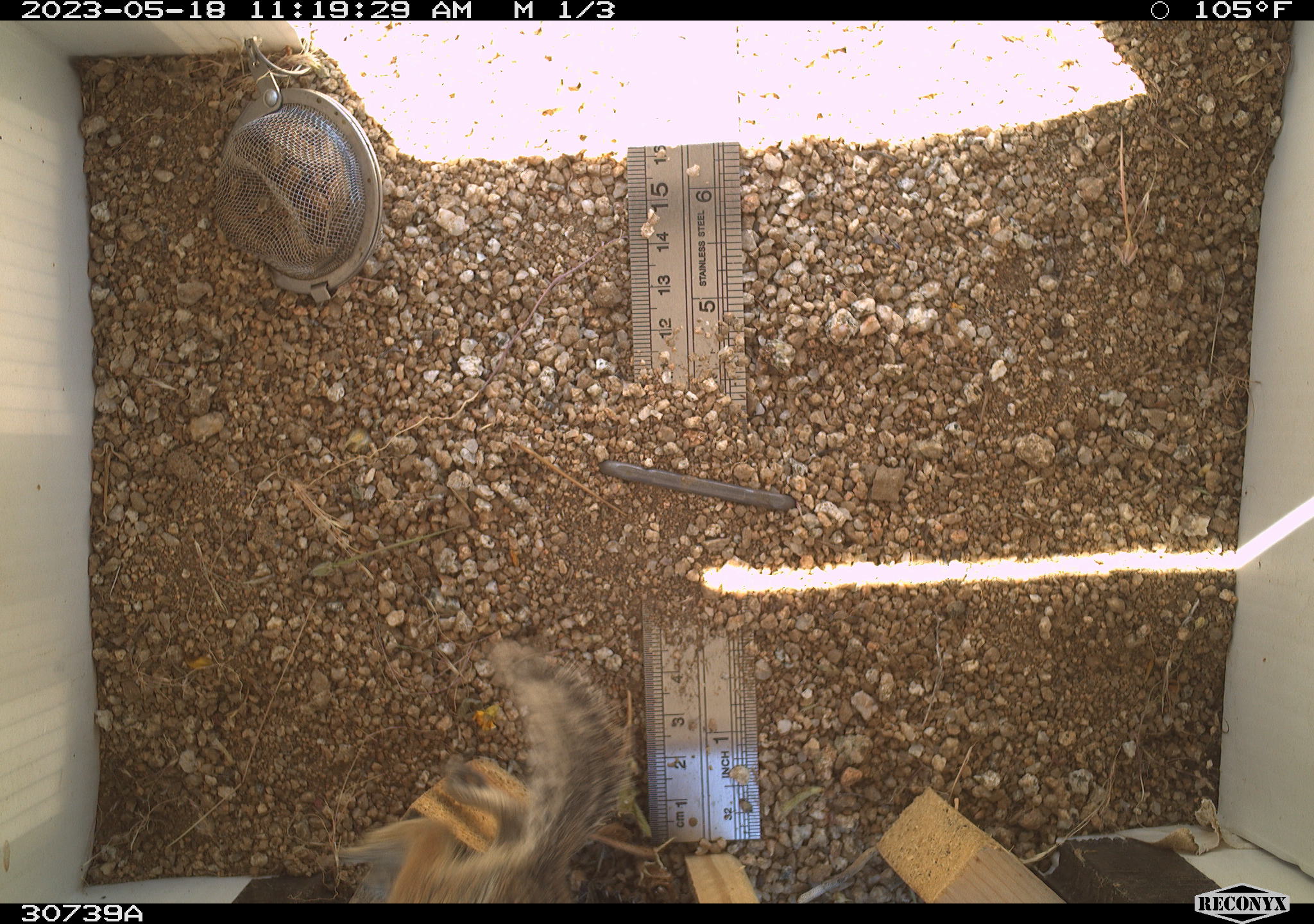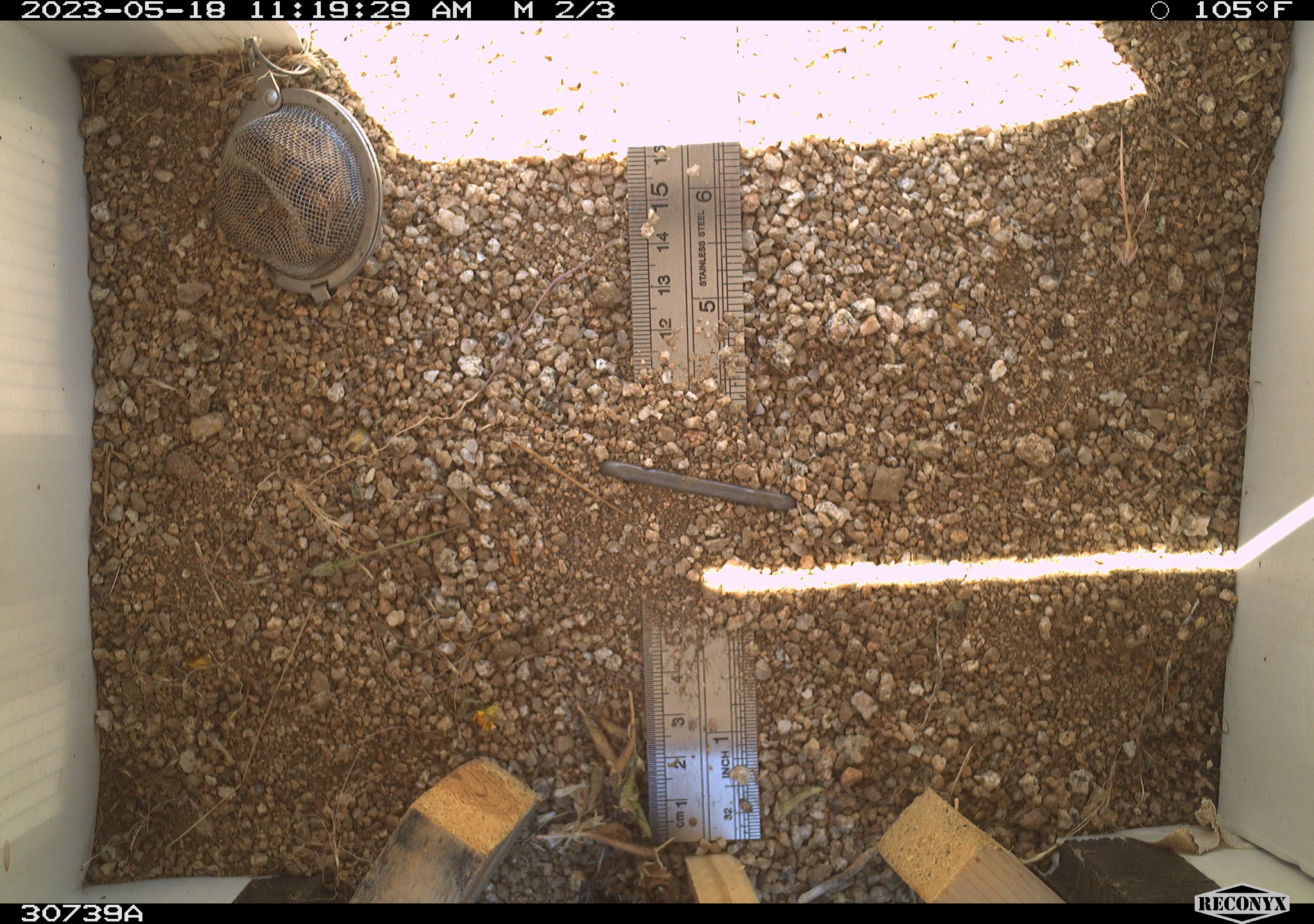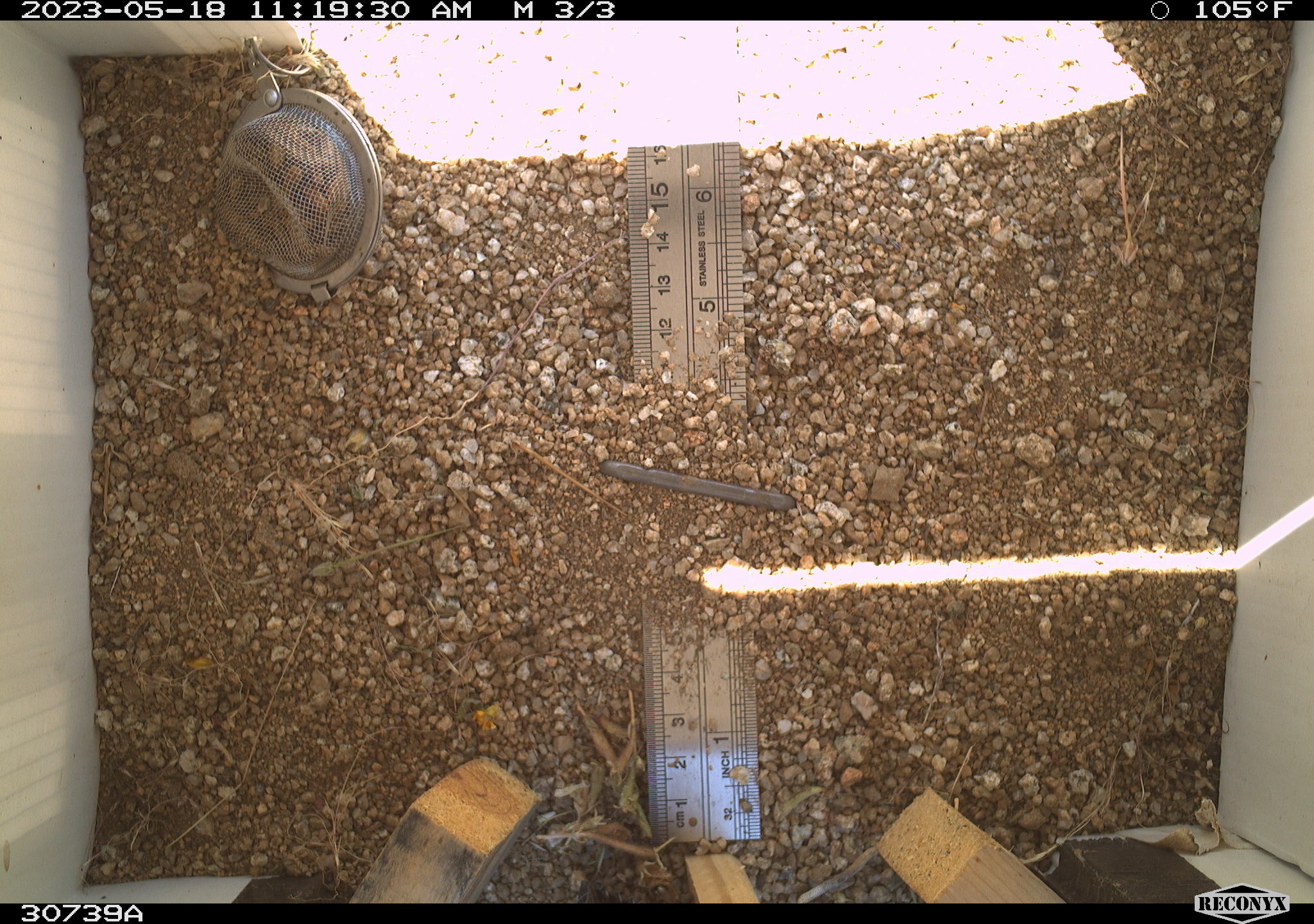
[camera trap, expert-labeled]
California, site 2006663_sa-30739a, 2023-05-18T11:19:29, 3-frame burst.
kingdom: Animalia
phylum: Chordata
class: Mammalia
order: Rodentia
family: Sciuridae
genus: Ammospermophilus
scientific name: Ammospermophilus leucurus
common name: white-tailed antelope squirrel